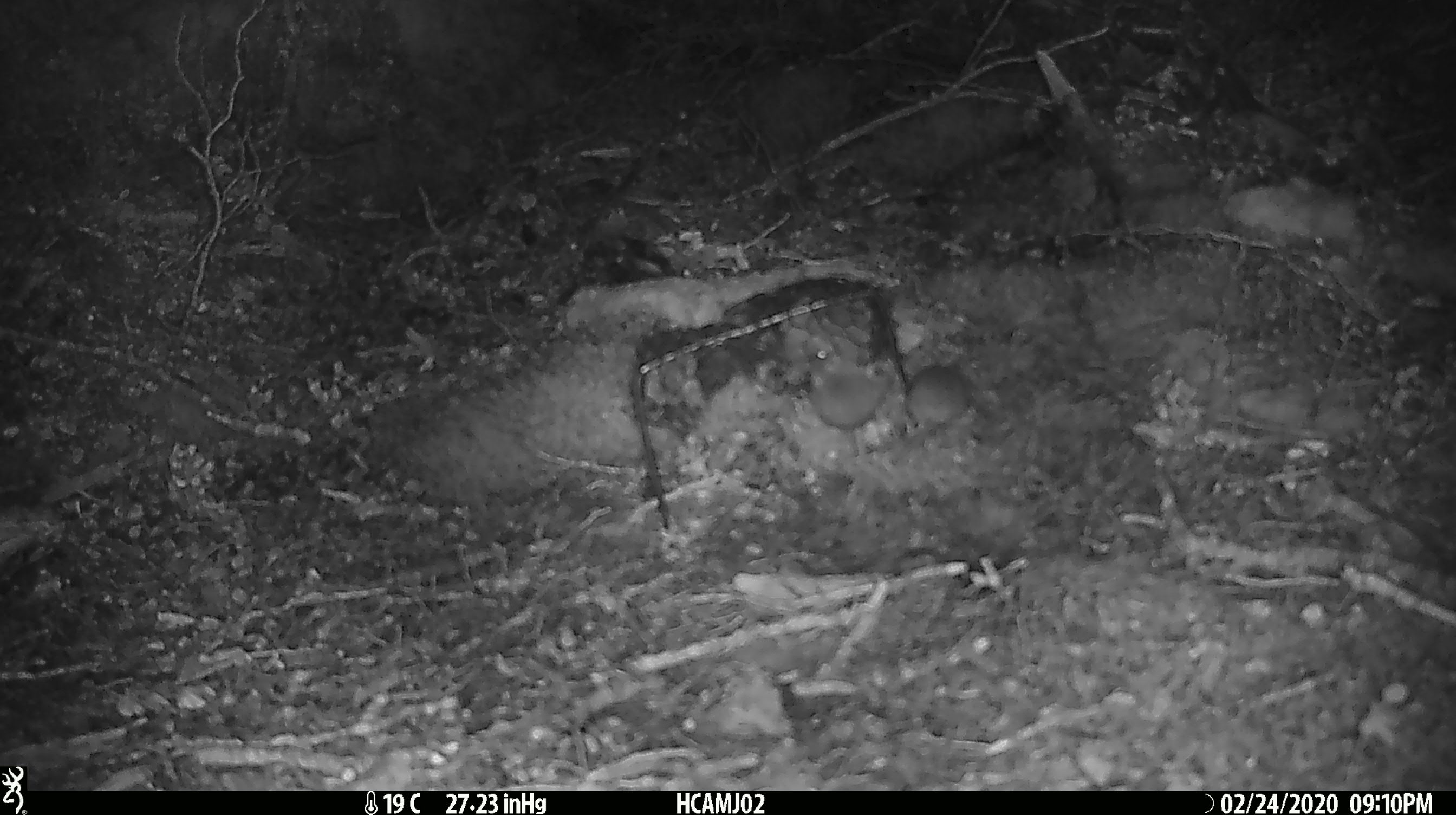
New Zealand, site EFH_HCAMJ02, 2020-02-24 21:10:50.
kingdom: Animalia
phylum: Chordata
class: Mammalia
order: Rodentia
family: Muridae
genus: Mus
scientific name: Mus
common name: mouse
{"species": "mouse (Mus)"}